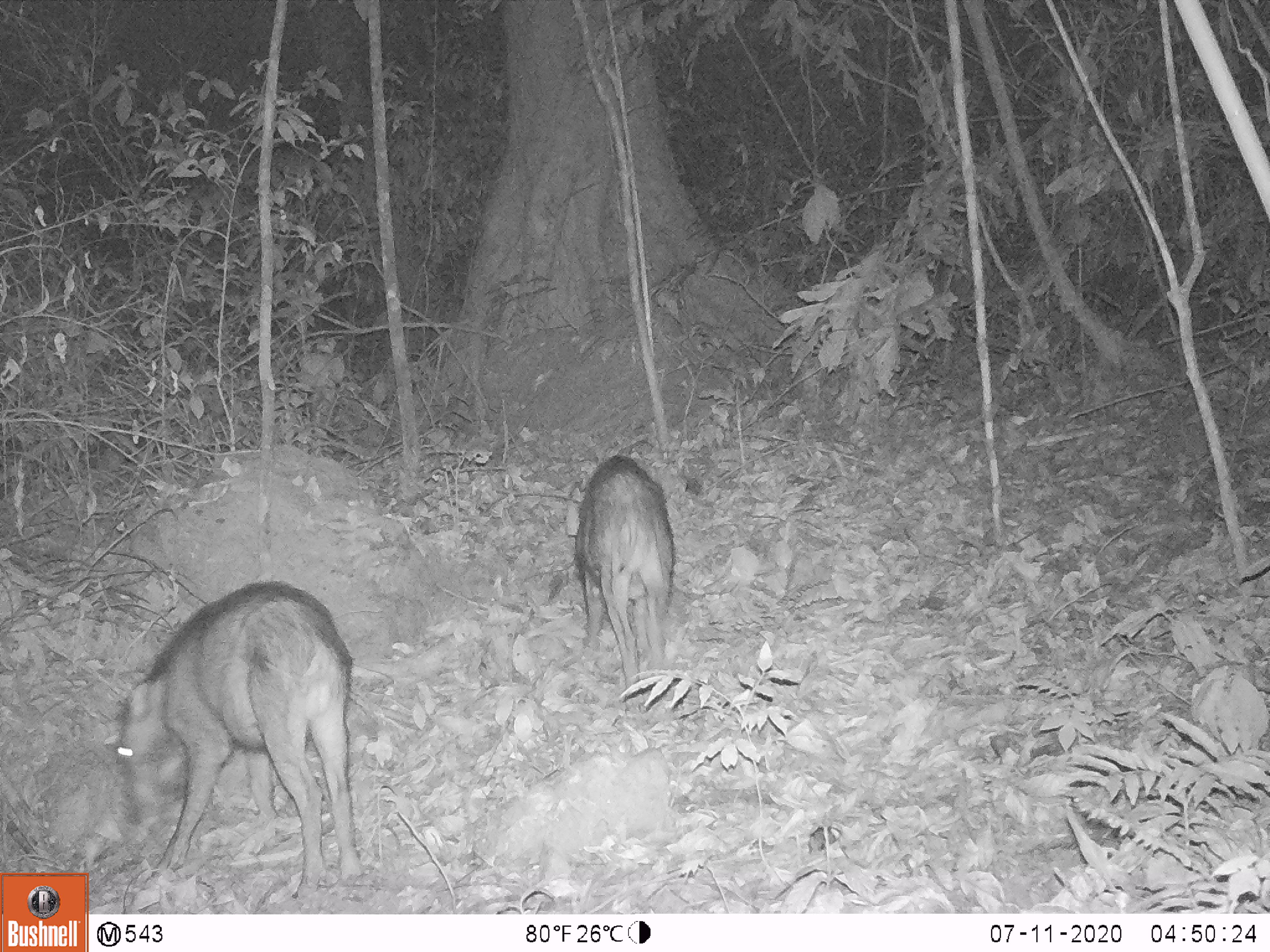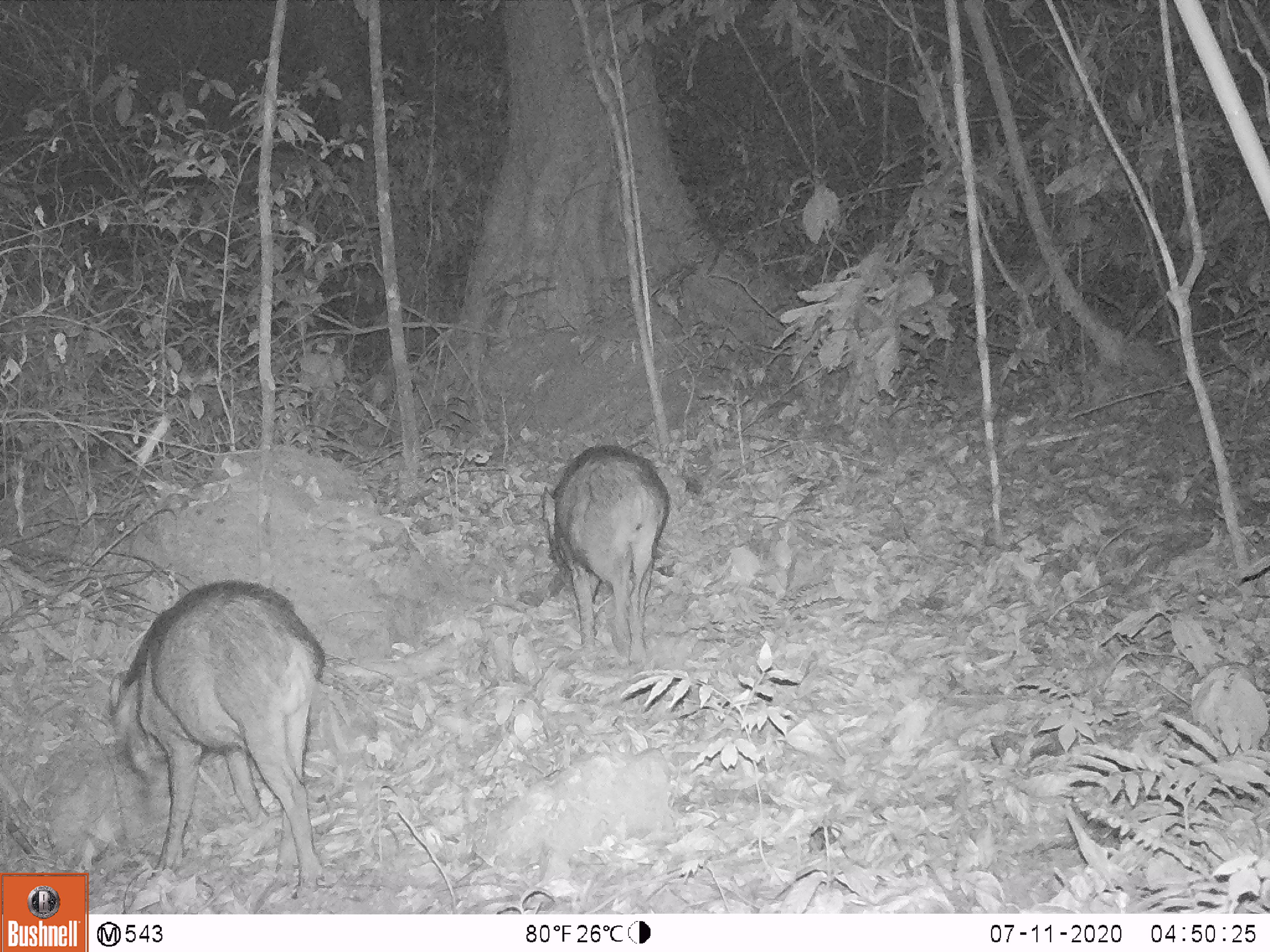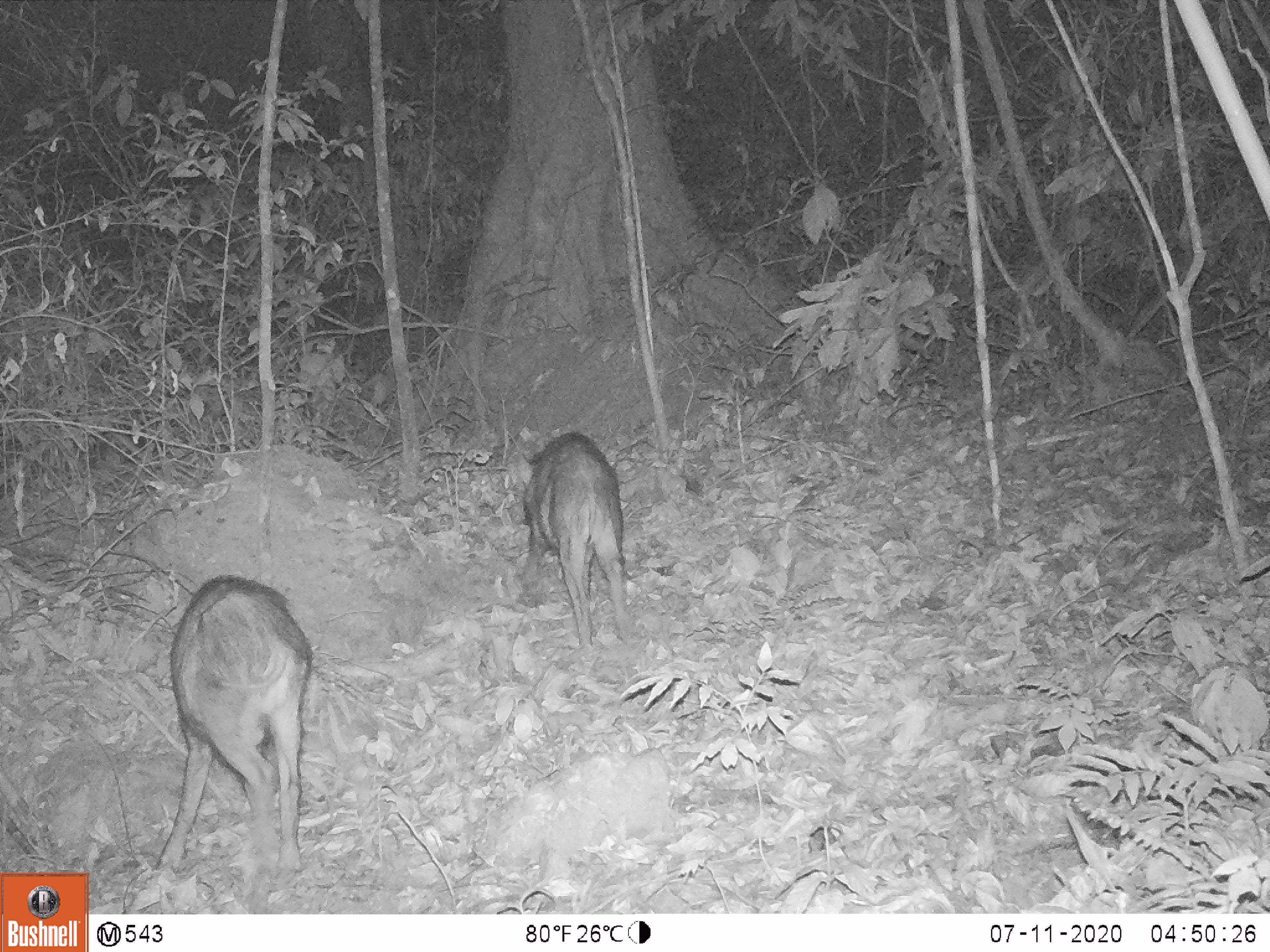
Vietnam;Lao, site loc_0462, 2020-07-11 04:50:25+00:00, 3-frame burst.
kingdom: Animalia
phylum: Chordata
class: Mammalia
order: Artiodactyla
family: Suidae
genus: Sus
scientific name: Sus scrofa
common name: eurasian wild pig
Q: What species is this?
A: Eurasian wild pig (Sus scrofa).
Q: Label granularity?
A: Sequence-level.